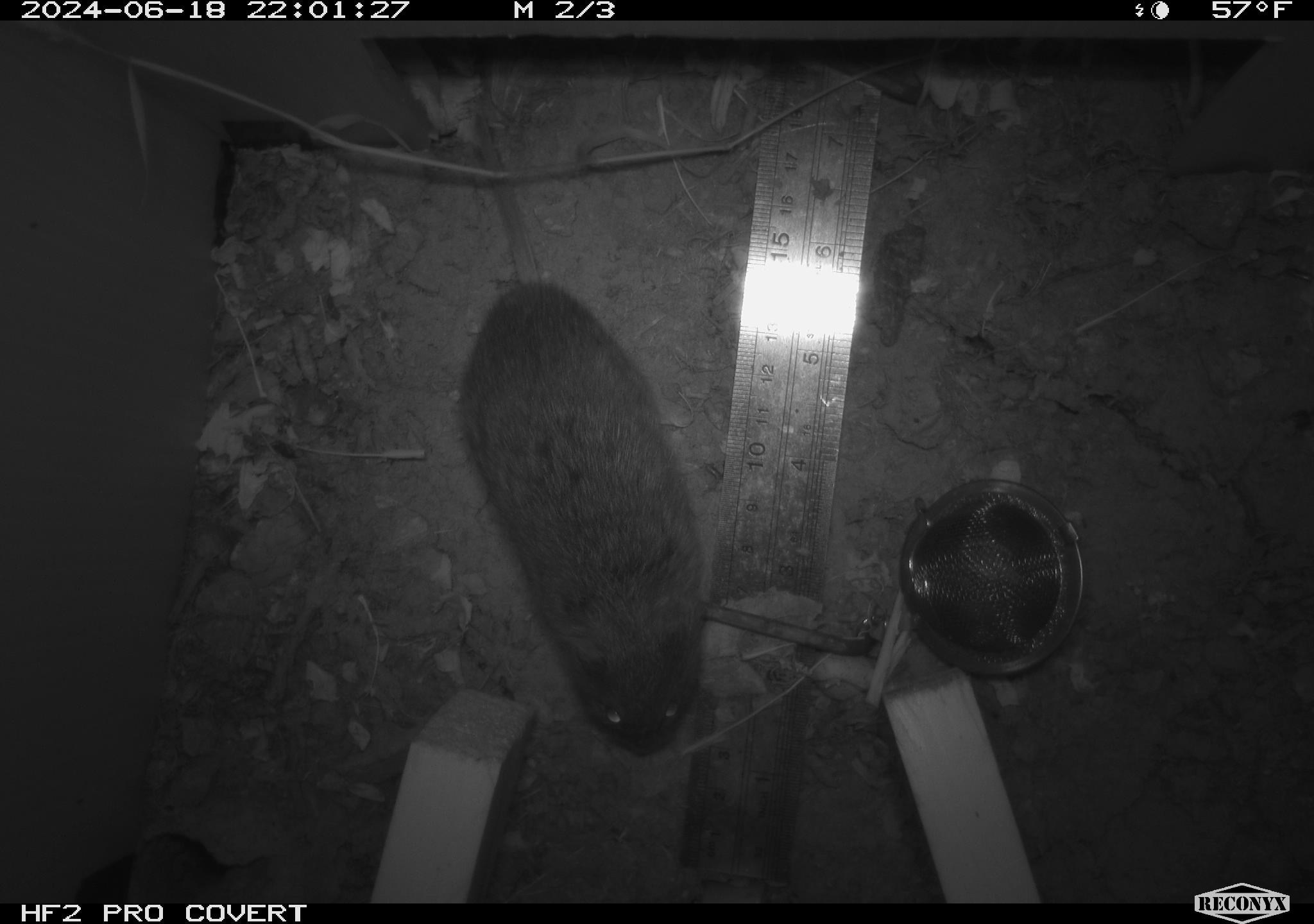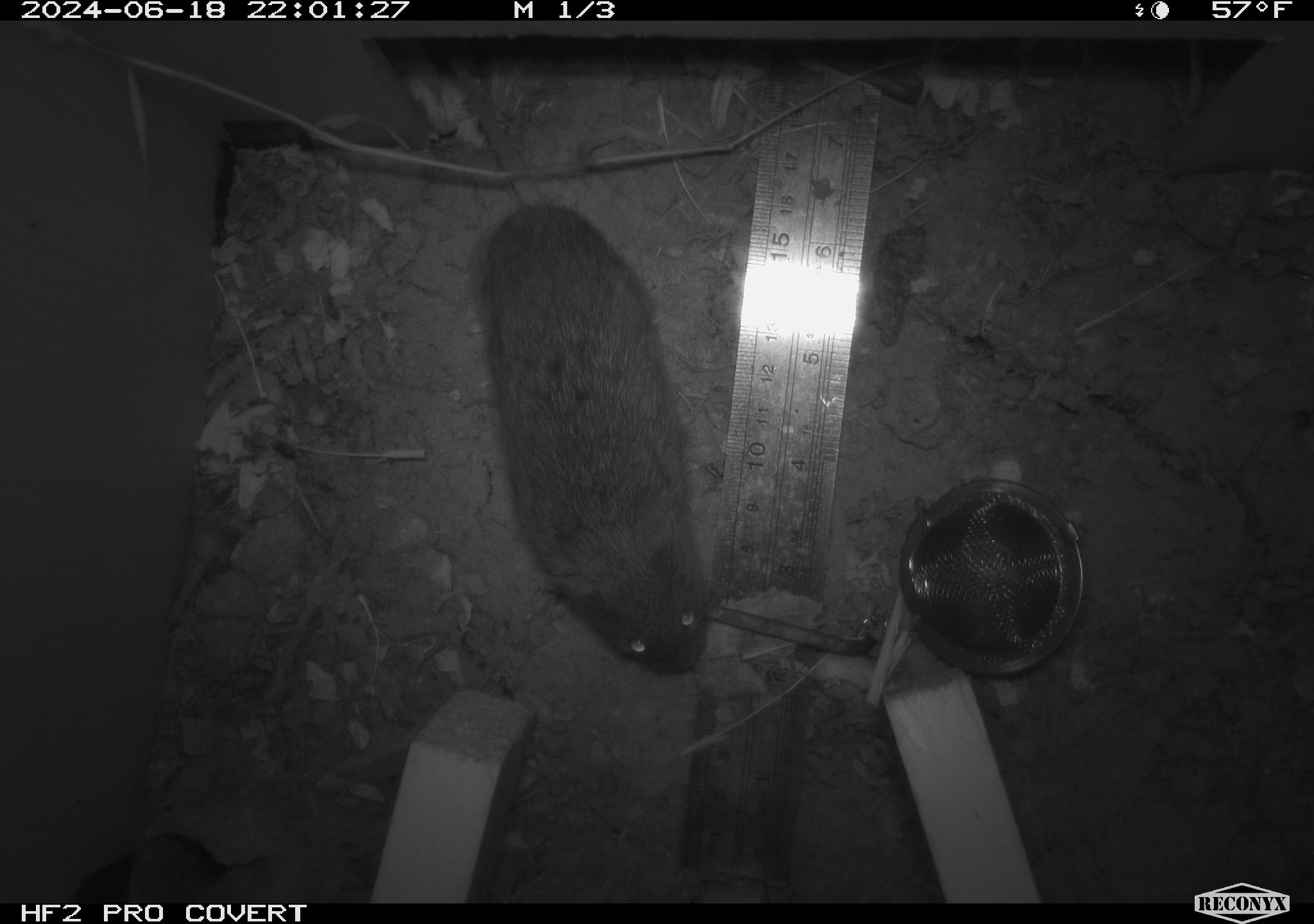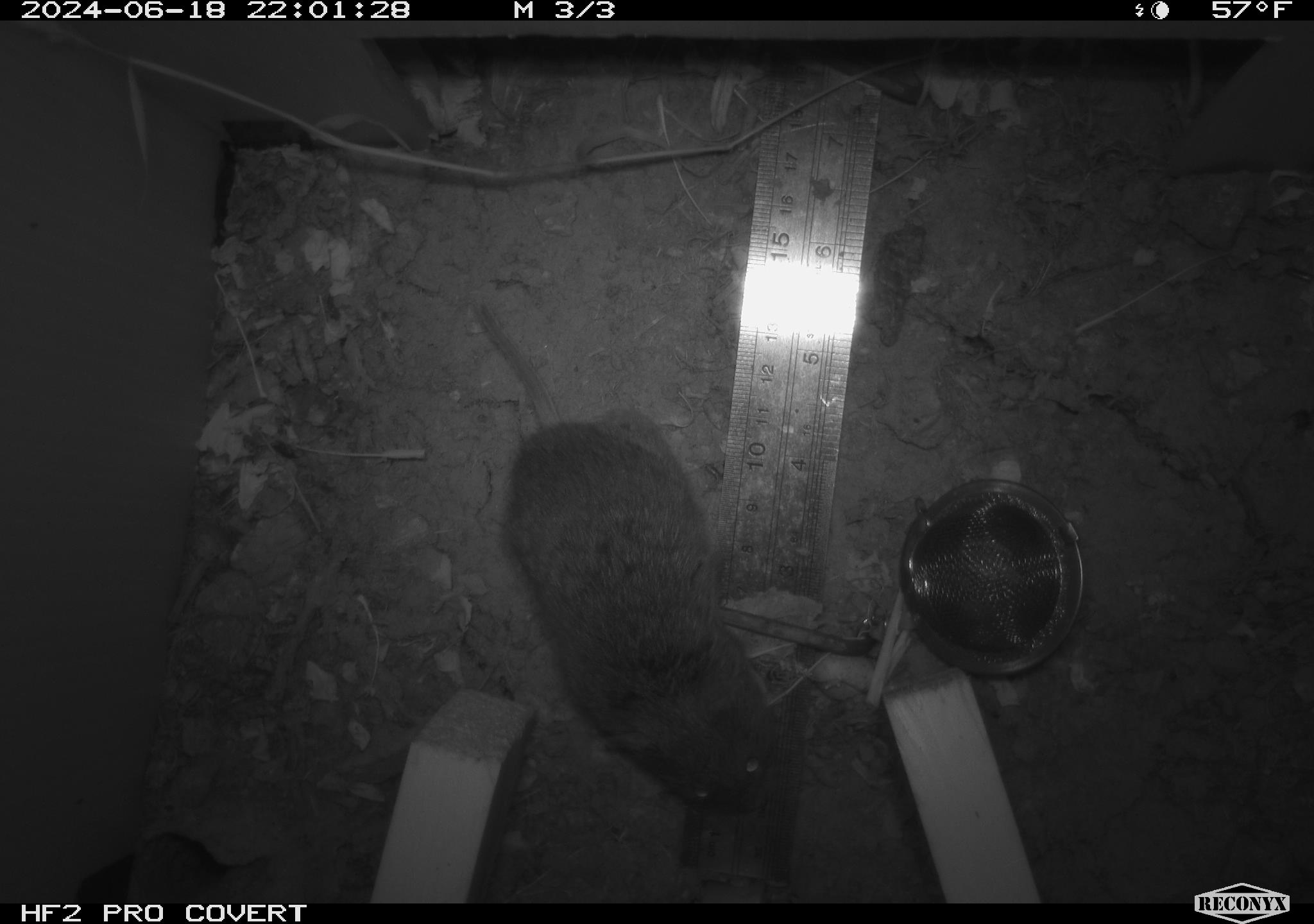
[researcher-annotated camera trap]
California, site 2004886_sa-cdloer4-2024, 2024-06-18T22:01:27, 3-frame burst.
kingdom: Animalia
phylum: Chordata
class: Mammalia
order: Rodentia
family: Cricetidae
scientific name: Arvicolinae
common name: voles, lemmings, and muskrats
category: arvicolinae subfamily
Arvicolinae subfamily (voles, lemmings, and muskrats) (Arvicolinae).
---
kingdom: Animalia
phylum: Chordata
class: Mammalia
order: Rodentia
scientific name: Rodentia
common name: rodent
Rodent (Rodentia).